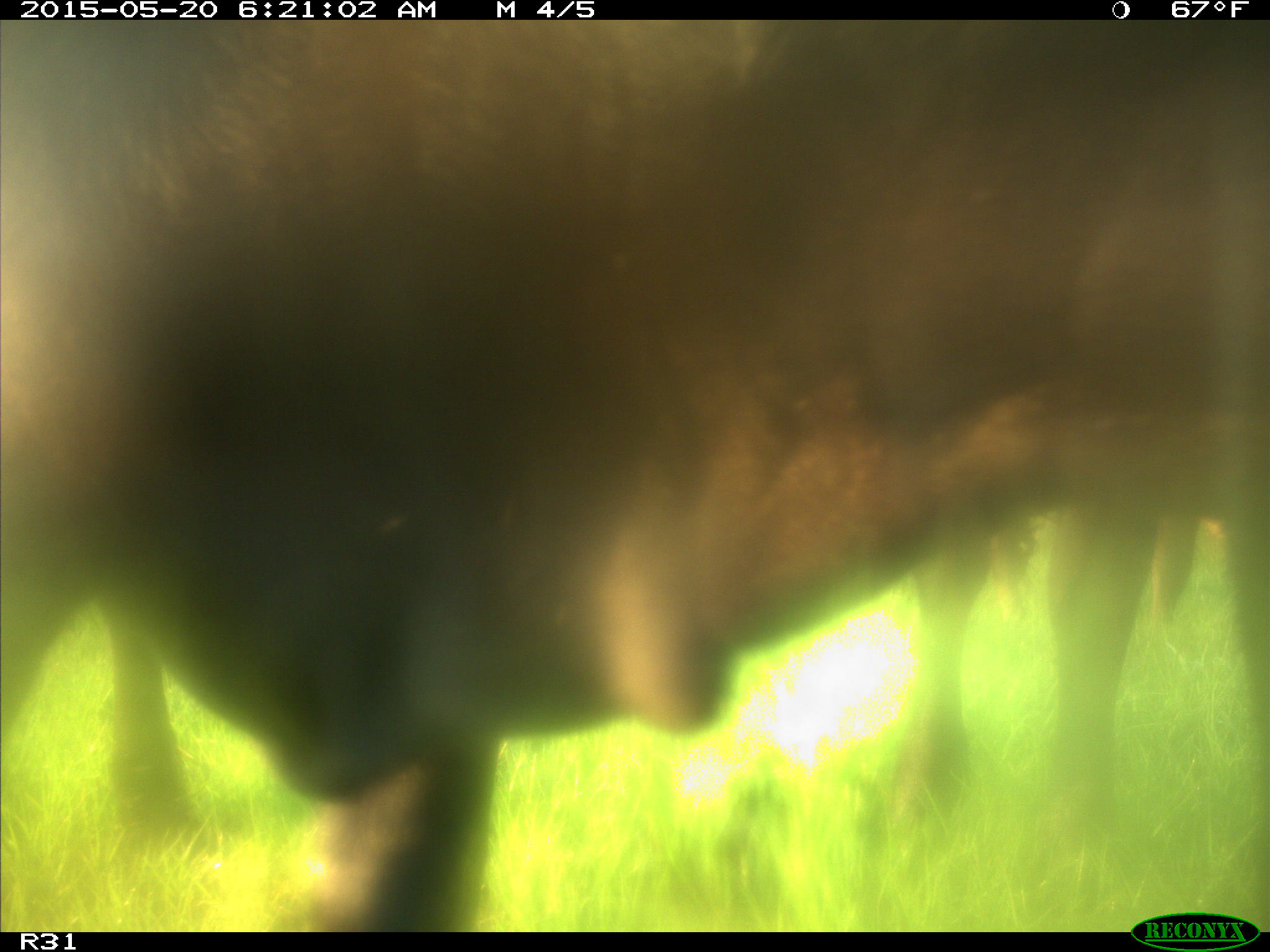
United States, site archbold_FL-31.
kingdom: Animalia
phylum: Chordata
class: Mammalia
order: Artiodactyla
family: Bovidae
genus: Bos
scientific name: Bos taurus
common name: domestic cow